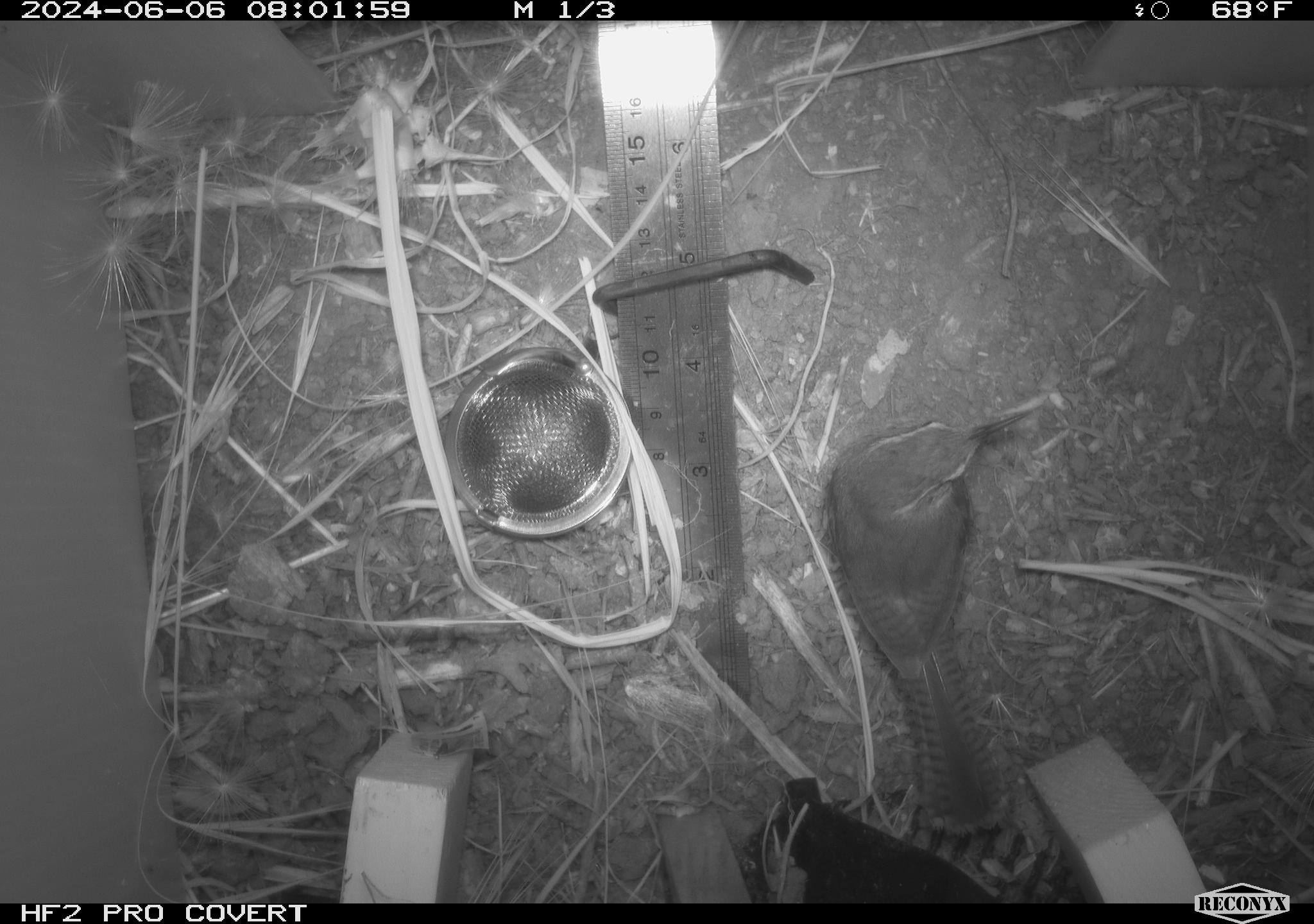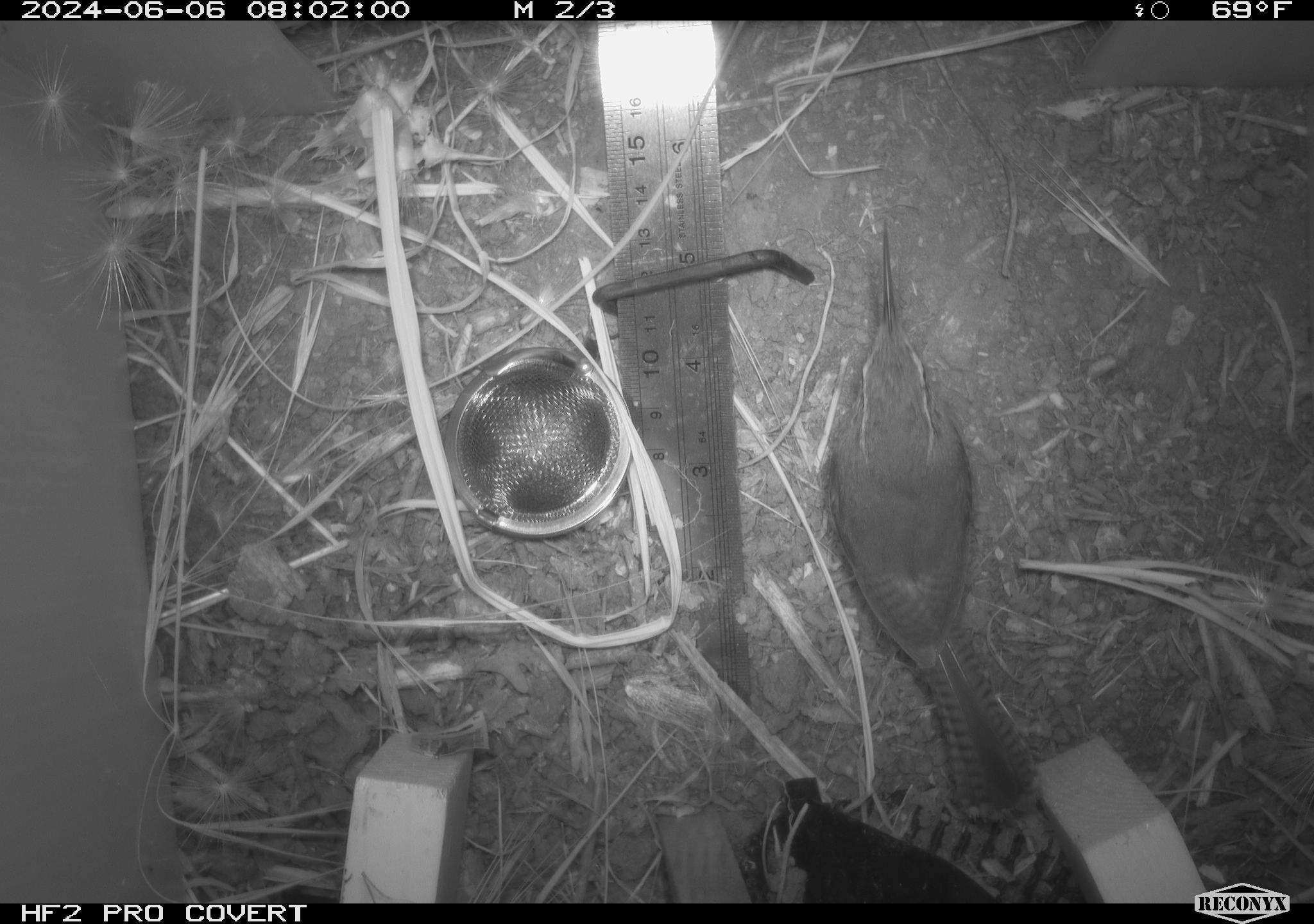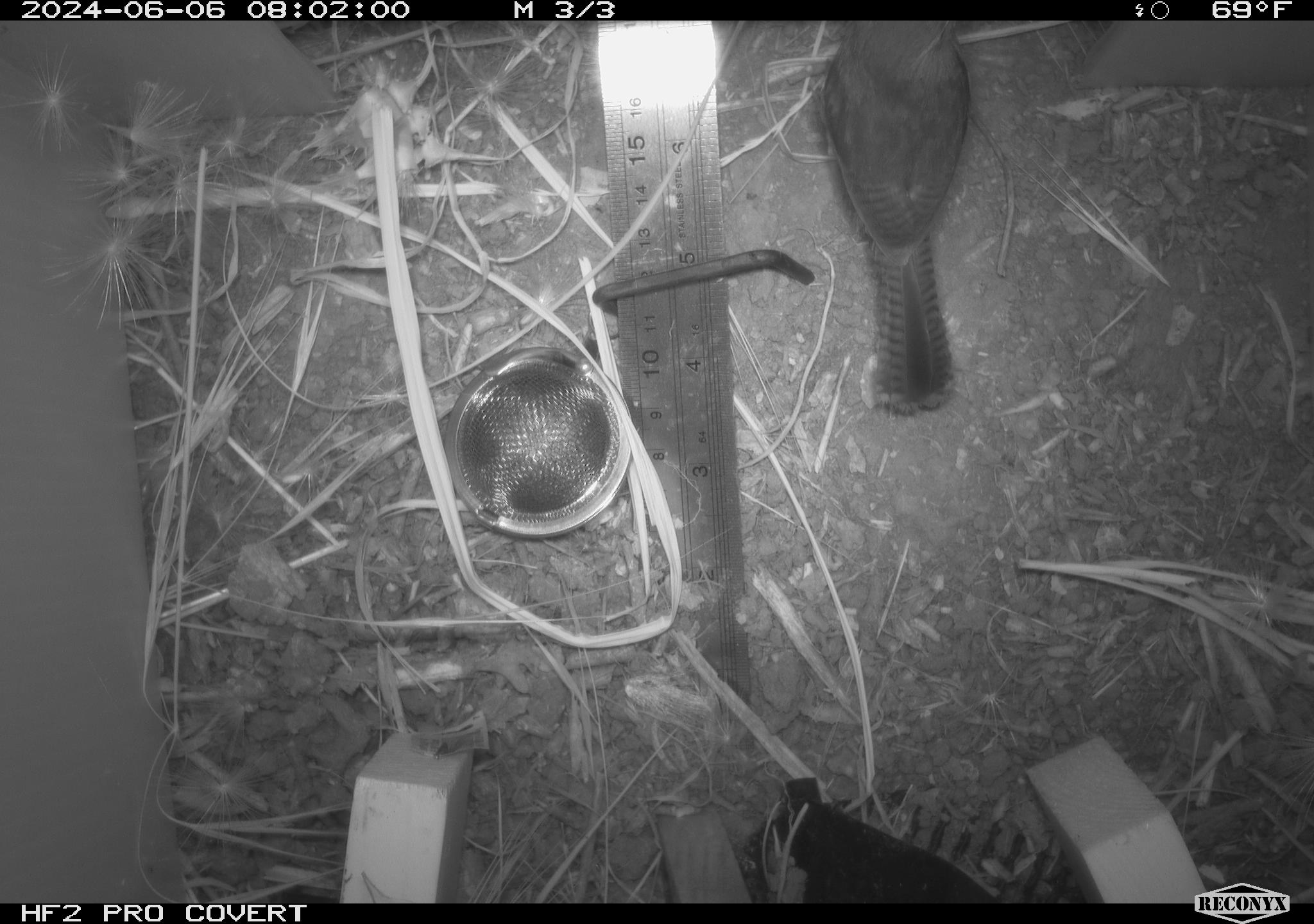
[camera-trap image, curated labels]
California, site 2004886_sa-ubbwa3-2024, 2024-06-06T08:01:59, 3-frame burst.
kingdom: Animalia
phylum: Chordata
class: Aves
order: Passeriformes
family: Troglodytidae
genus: Thryomanes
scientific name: Thryomanes bewickii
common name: bewick's wren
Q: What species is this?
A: Bewick's wren (Thryomanes bewickii).